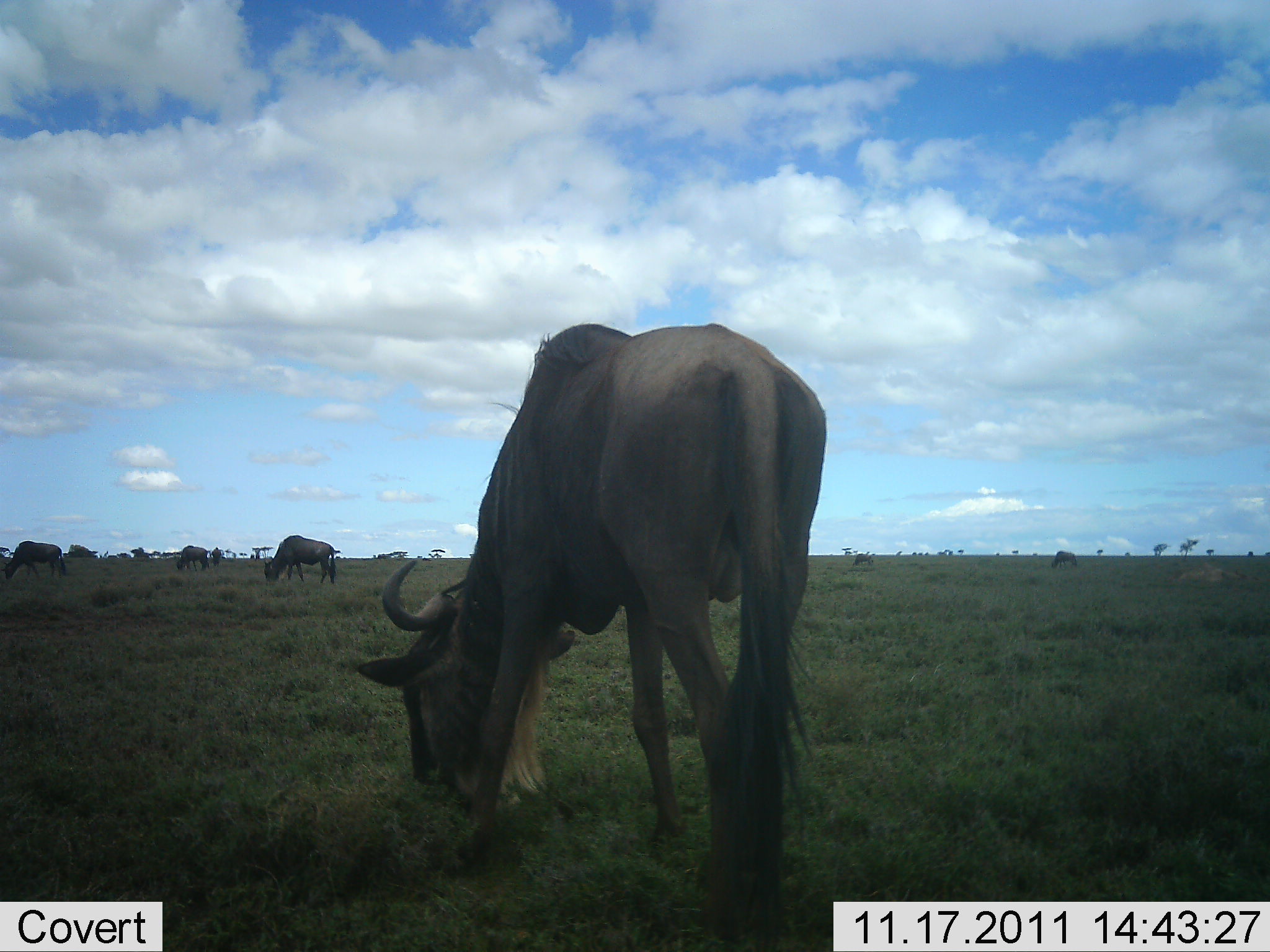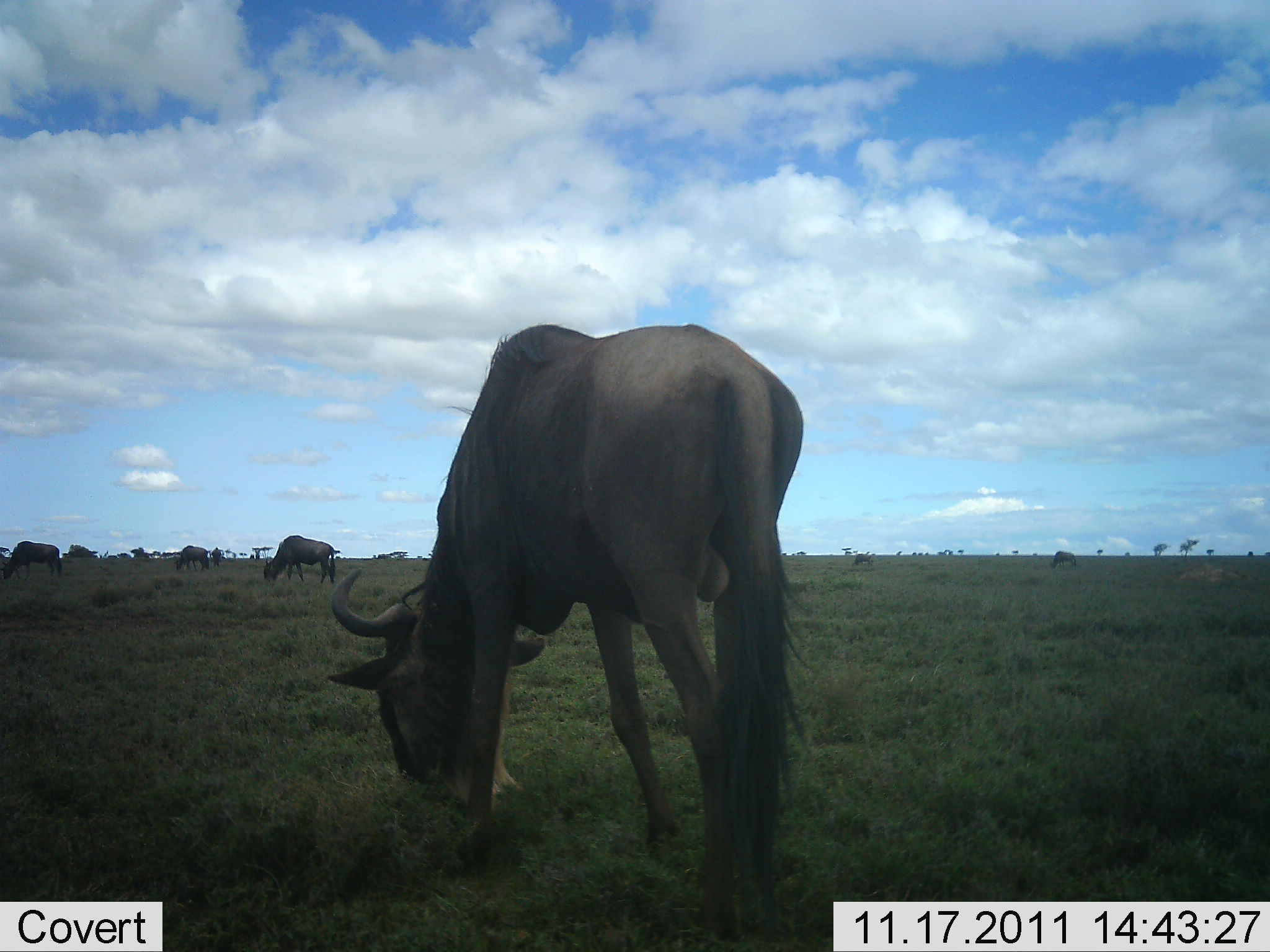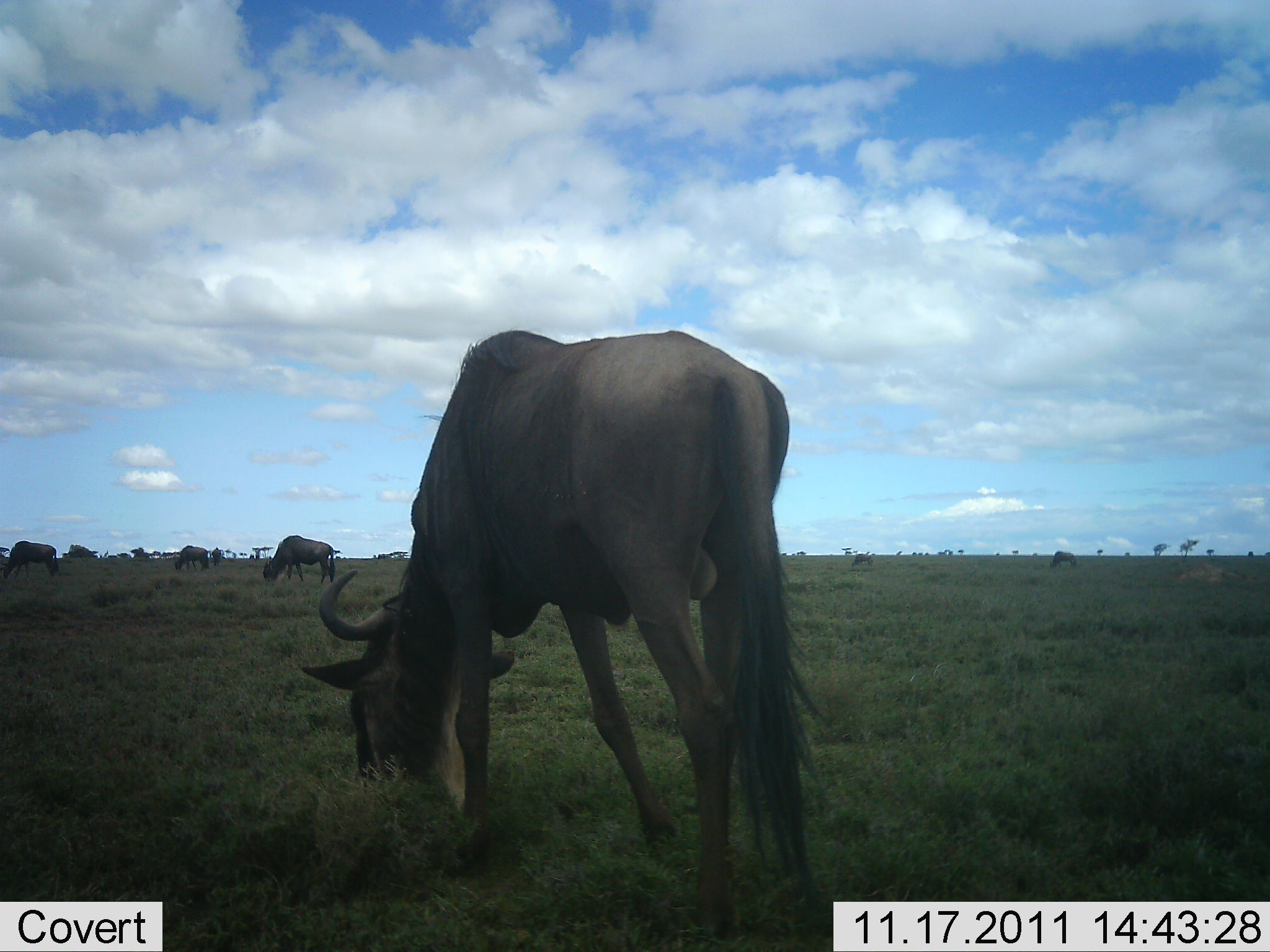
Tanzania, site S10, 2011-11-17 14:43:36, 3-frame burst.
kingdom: Animalia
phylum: Chordata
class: Mammalia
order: Artiodactyla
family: Bovidae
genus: Connochaetes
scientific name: Connochaetes taurinus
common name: blue wildebeest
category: wildebeest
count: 6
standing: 30%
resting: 0%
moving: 20%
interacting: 0%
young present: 0%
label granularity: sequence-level